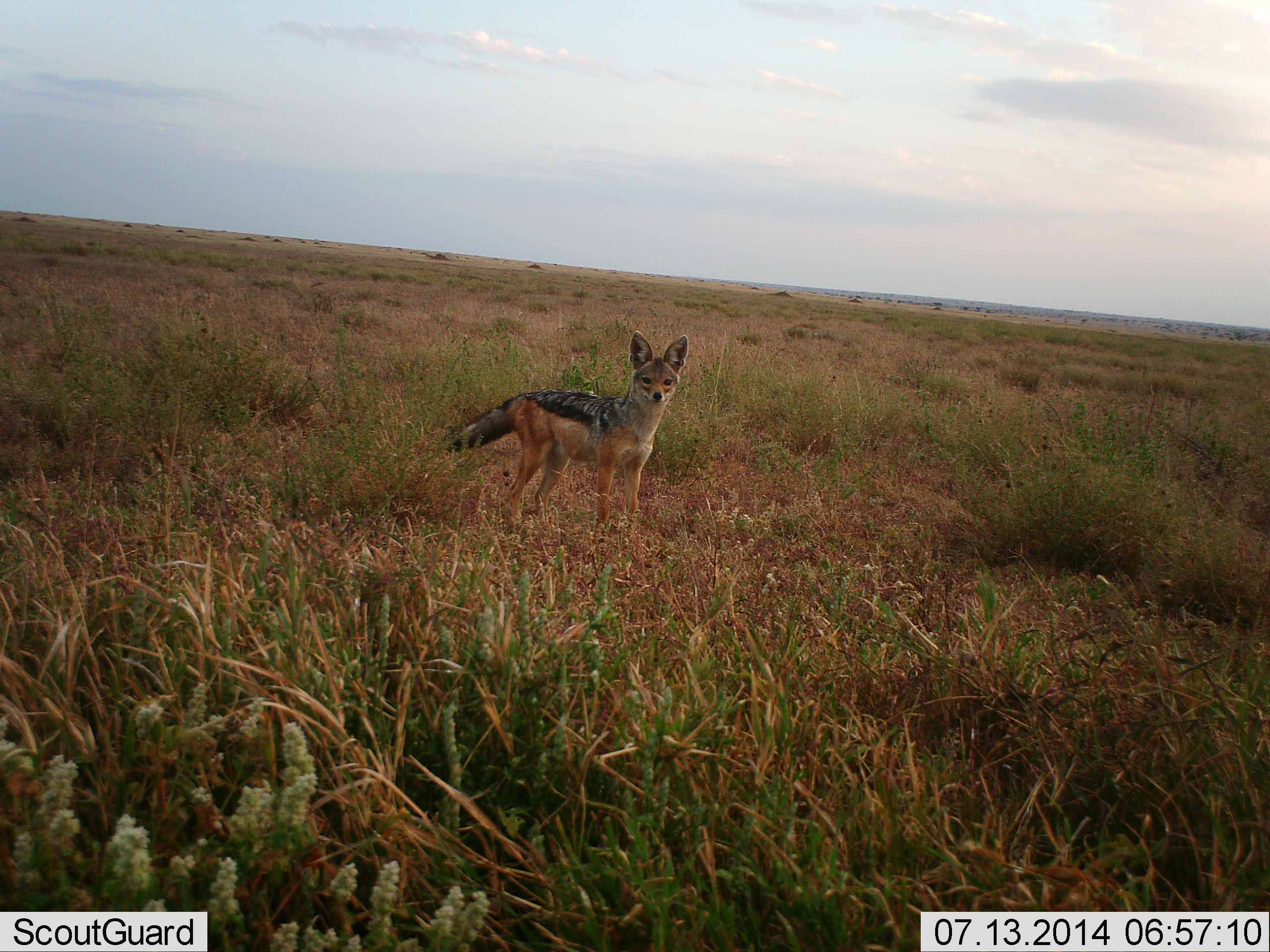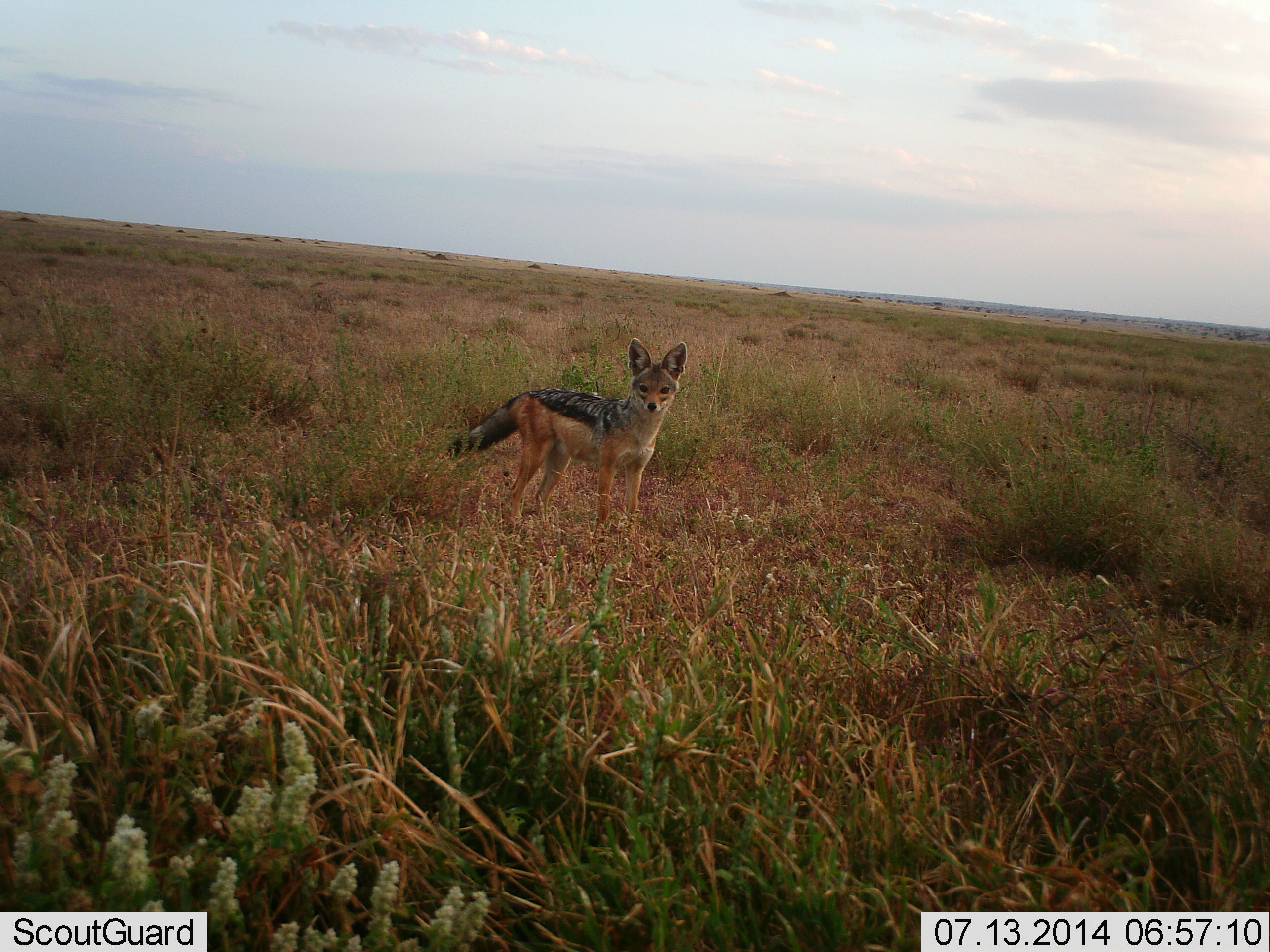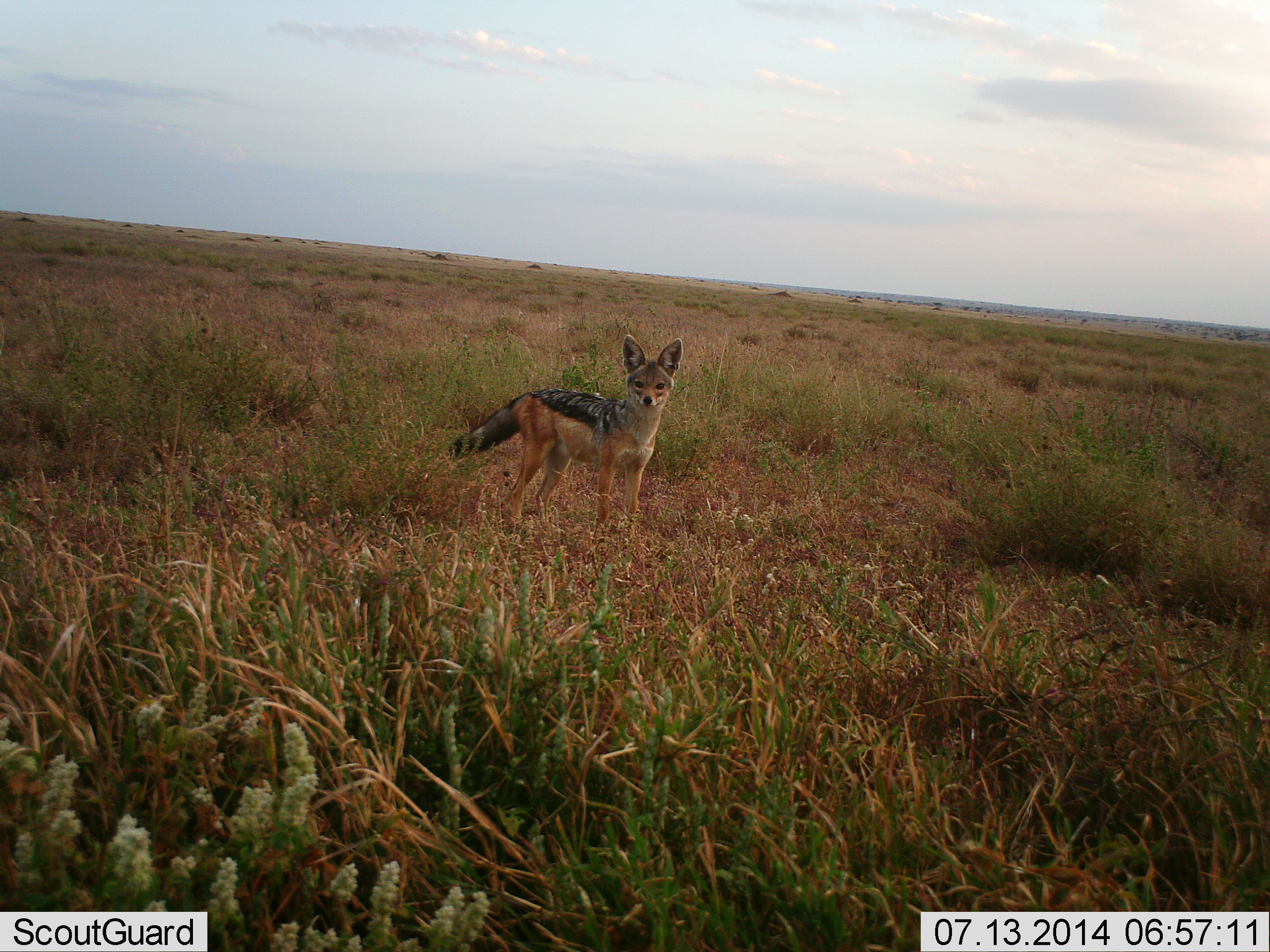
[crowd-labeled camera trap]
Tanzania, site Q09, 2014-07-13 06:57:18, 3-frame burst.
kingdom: Animalia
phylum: Chordata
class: Mammalia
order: Carnivora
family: Canidae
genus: Lupulella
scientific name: Lupulella mesomelas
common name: black-backed jackal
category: jackal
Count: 1.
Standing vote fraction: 100%.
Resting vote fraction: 0%.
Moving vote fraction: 0%.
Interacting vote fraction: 0%.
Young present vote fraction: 0%.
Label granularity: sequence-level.